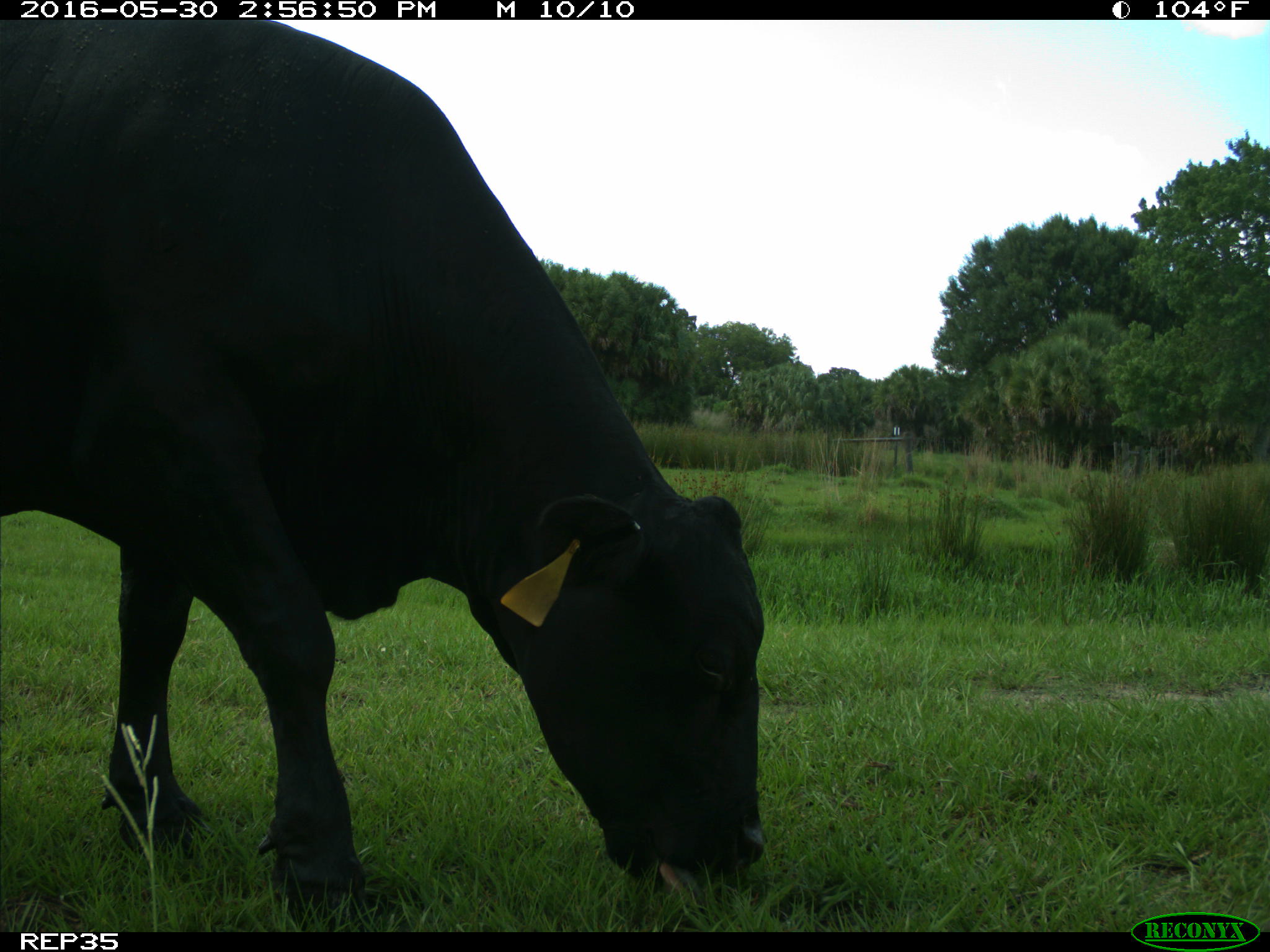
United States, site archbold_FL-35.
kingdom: Animalia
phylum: Chordata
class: Mammalia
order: Artiodactyla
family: Bovidae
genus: Bos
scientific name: Bos taurus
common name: domestic cow